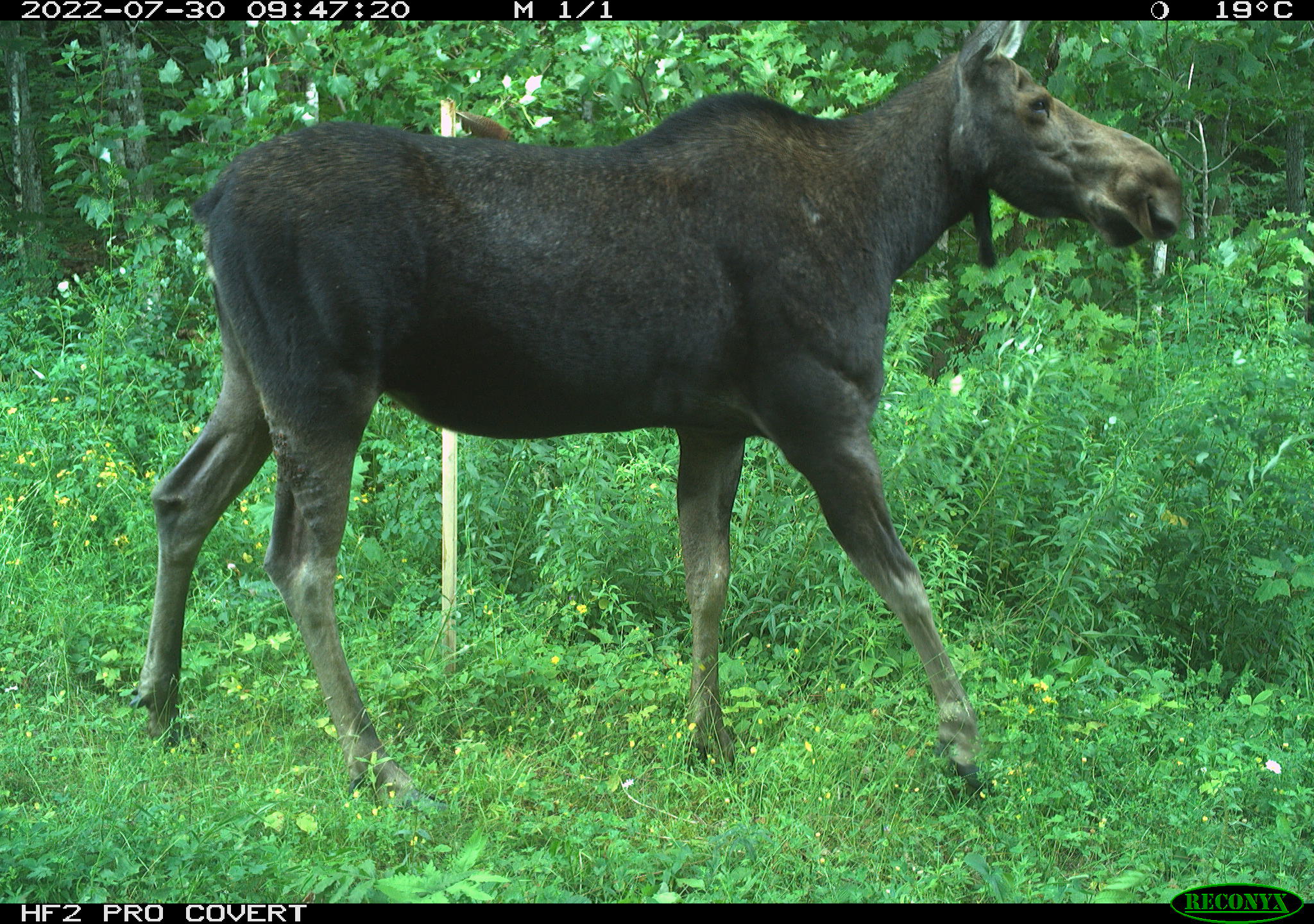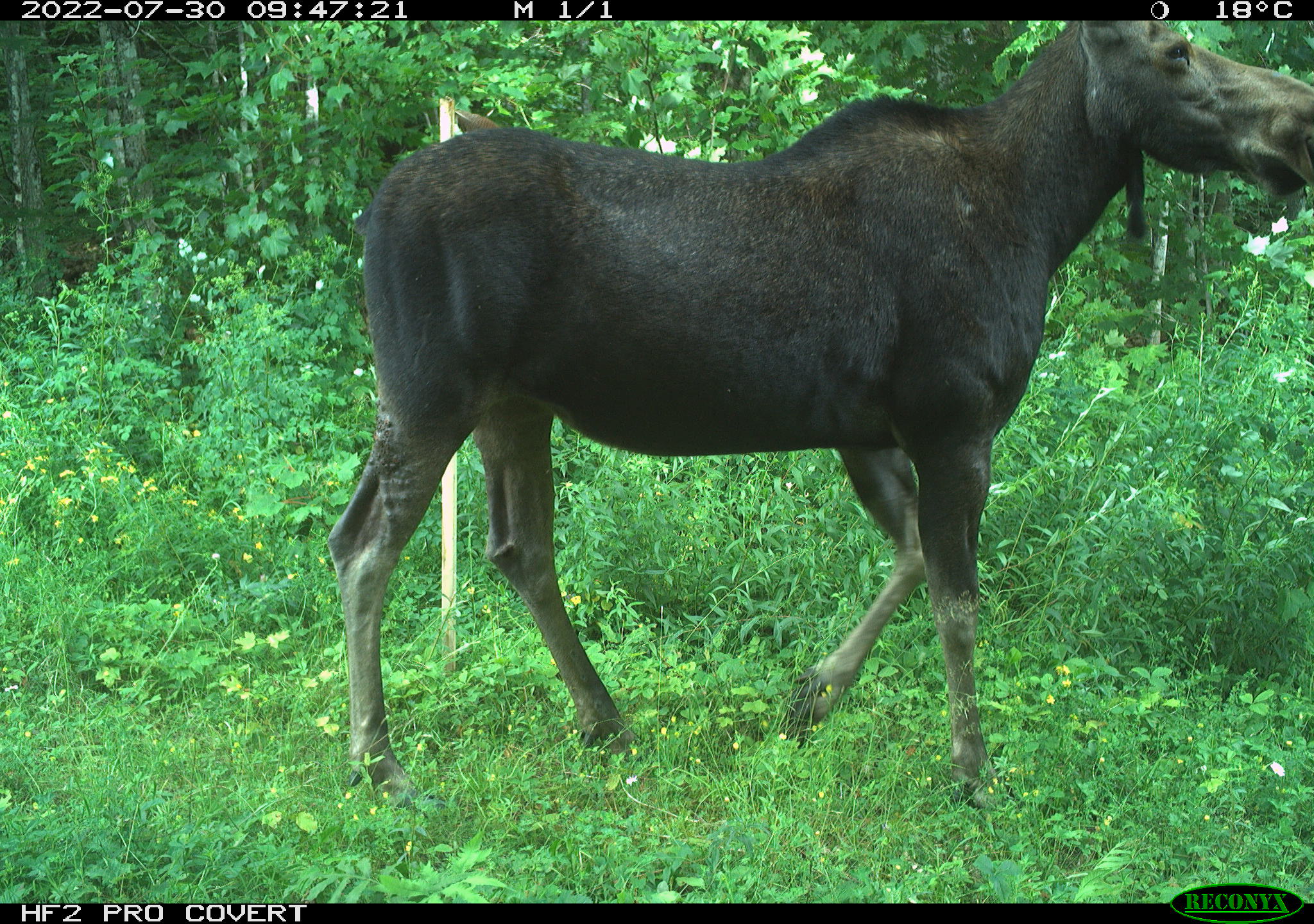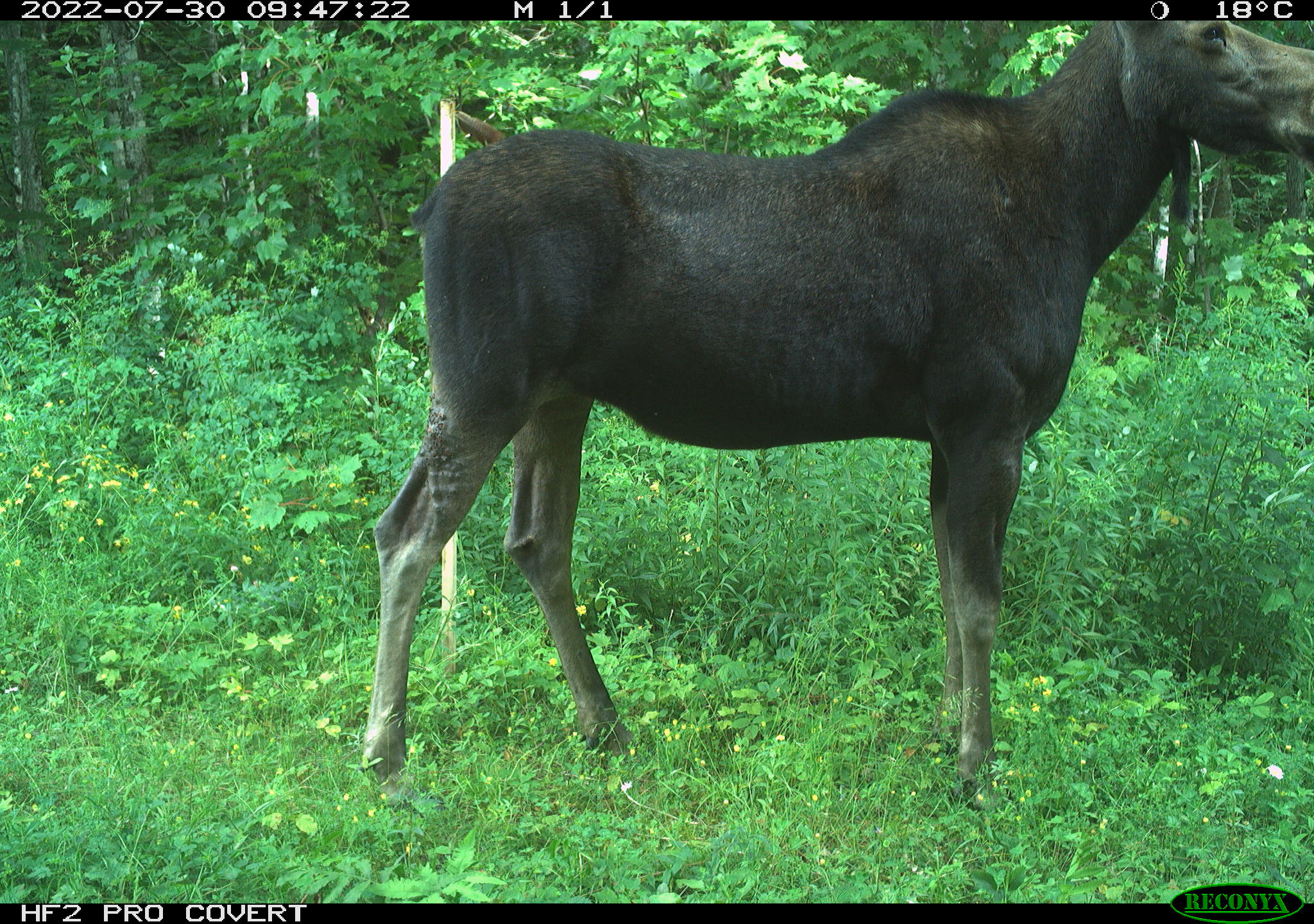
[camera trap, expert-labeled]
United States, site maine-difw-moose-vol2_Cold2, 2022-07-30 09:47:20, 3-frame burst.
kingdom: Animalia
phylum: Chordata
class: Mammalia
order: Artiodactyla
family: Cervidae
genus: Alces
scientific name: Alces alces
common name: moose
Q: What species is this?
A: Moose (Alces alces).